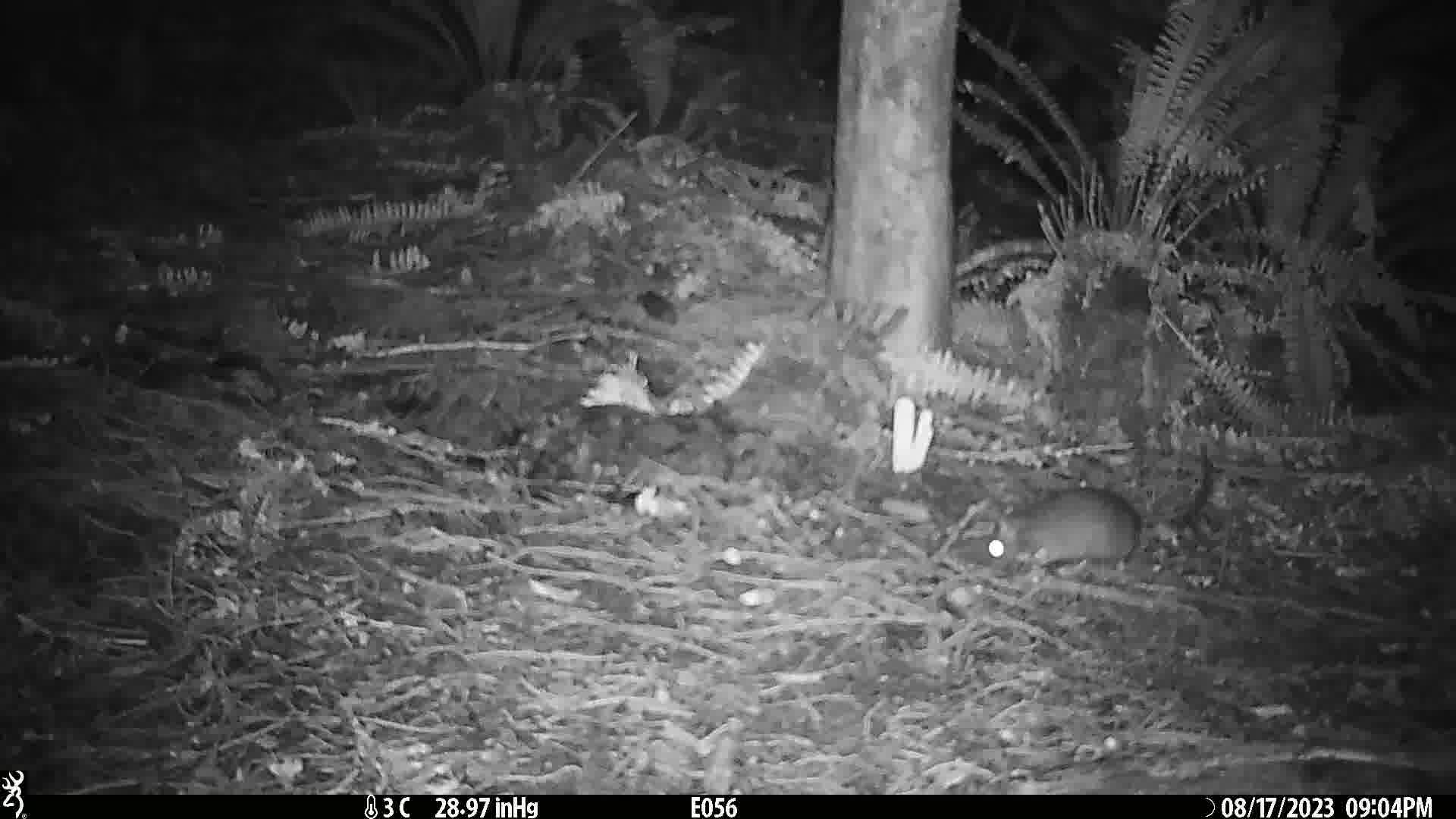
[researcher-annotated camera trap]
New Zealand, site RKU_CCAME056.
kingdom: Animalia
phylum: Chordata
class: Mammalia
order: Rodentia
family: Muridae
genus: Rattus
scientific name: Rattus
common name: rat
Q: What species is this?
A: Rat (Rattus).